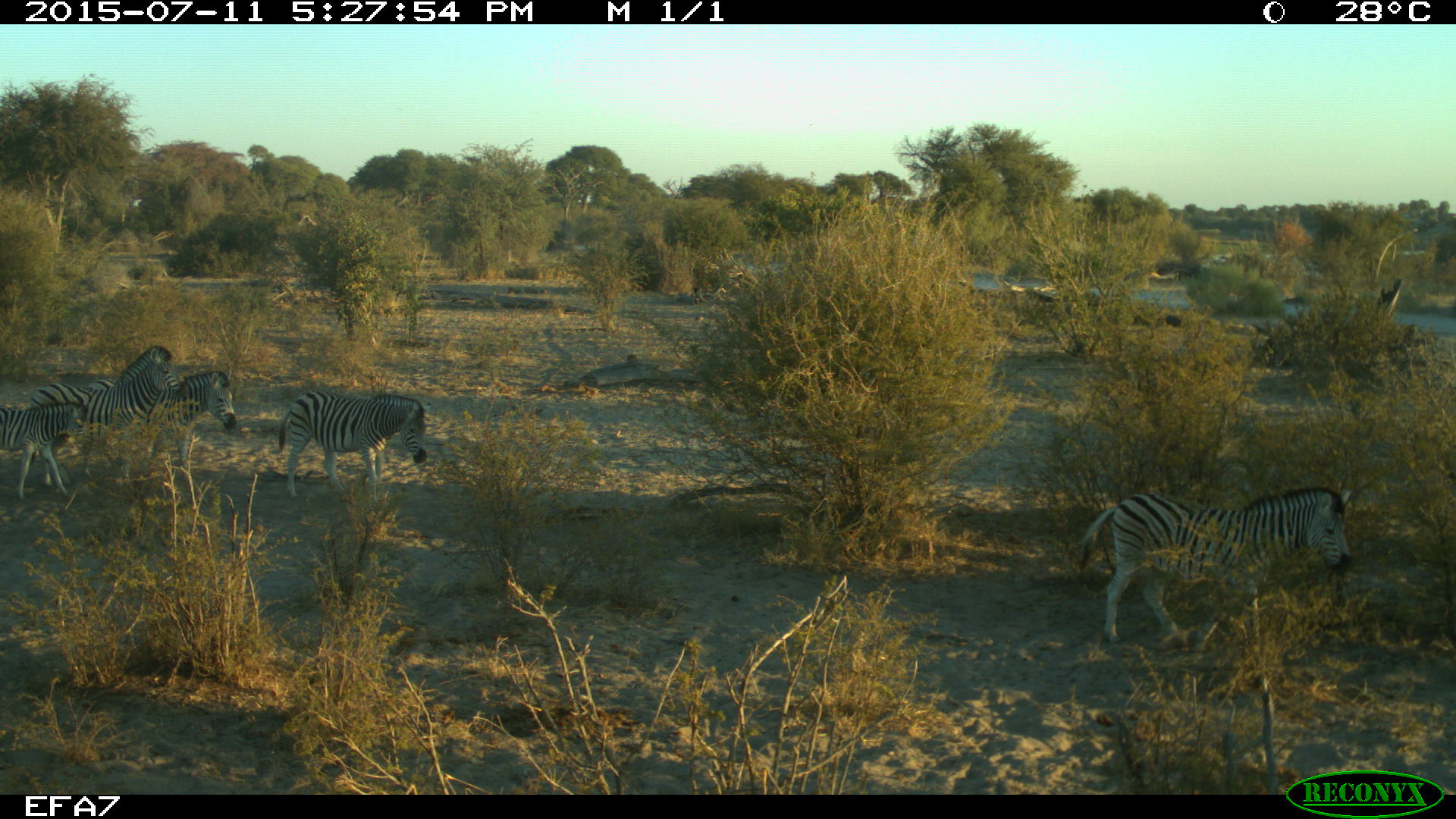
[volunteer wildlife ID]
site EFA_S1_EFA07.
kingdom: Animalia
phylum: Chordata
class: Mammalia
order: Perissodactyla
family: Equidae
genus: Equus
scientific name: Equus quagga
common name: plains zebra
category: zebraplains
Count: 5.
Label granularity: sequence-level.